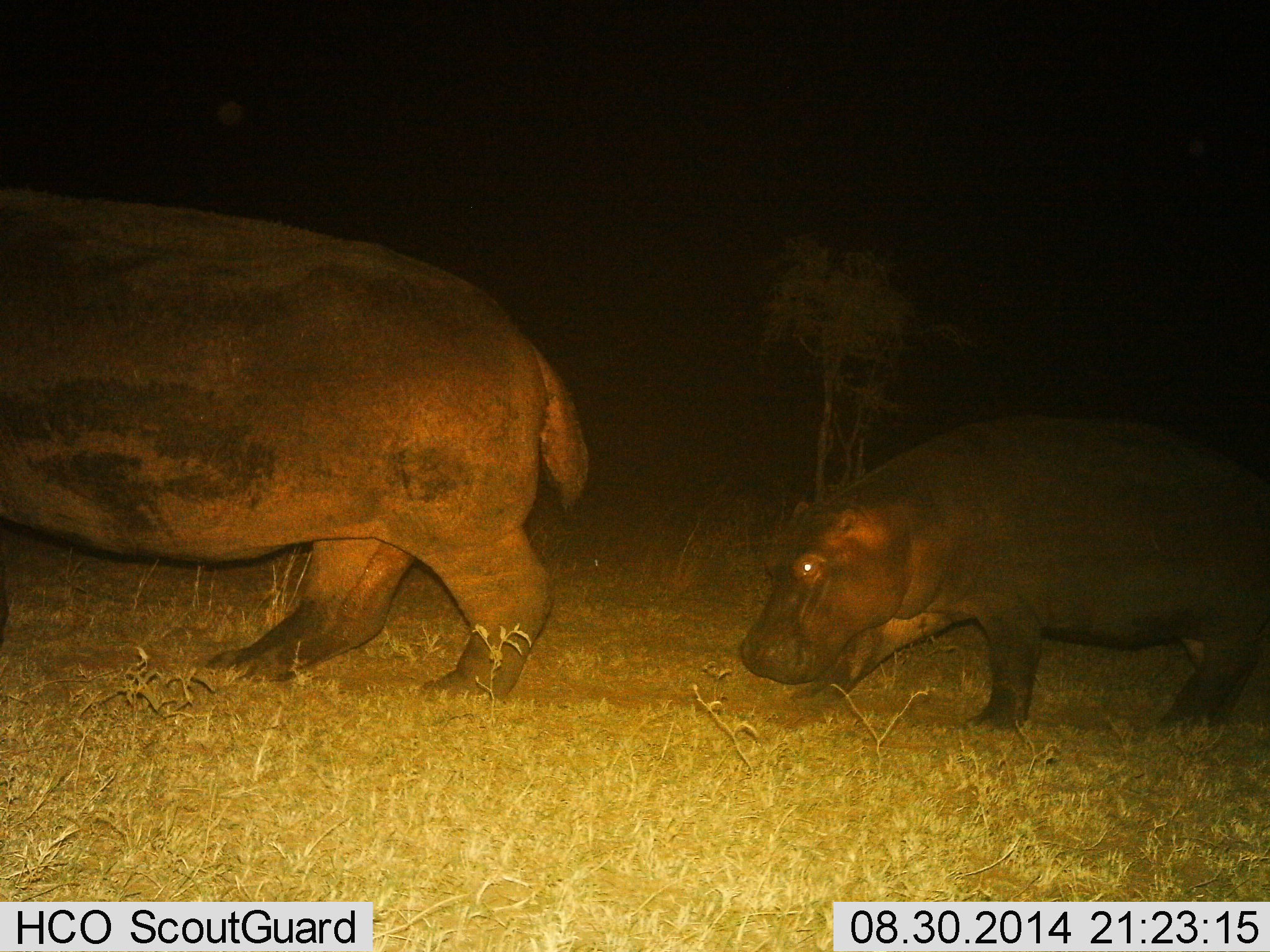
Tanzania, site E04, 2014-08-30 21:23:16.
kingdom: Animalia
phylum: Chordata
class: Mammalia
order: Artiodactyla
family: Hippopotamidae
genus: Hippopotamus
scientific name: Hippopotamus amphibius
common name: hippopotamus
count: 2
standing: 20%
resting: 0%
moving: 80%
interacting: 0%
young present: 90%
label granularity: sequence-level